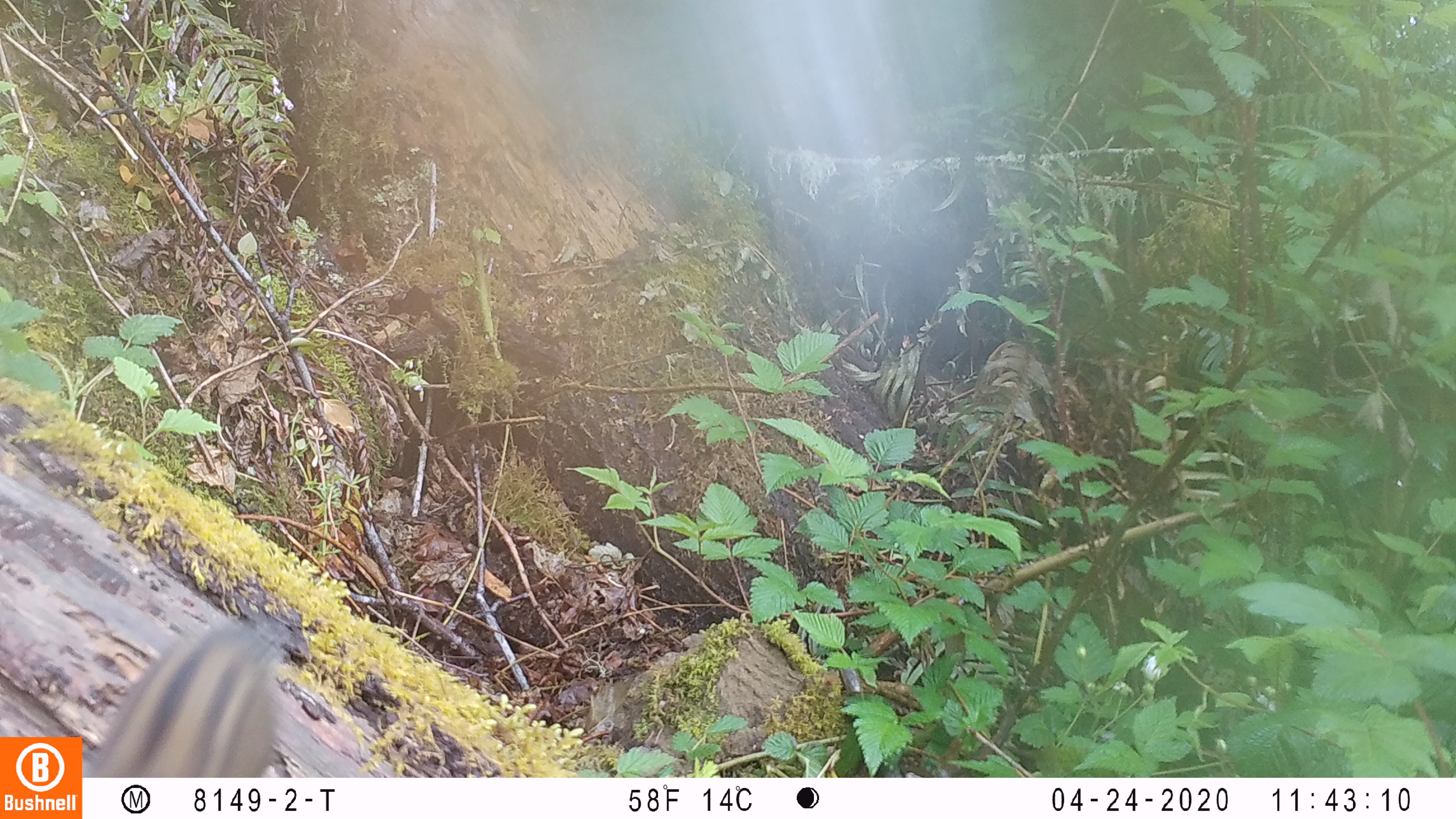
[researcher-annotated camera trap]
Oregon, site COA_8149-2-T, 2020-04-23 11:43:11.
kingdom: Animalia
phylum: Chordata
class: Mammalia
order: Rodentia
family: Sciuridae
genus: Neotamias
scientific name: Neotamias townsendii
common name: townsend's chipmunk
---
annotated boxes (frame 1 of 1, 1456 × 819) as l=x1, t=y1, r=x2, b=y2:
townsend's chipmunk: l=90, t=615, r=287, b=770